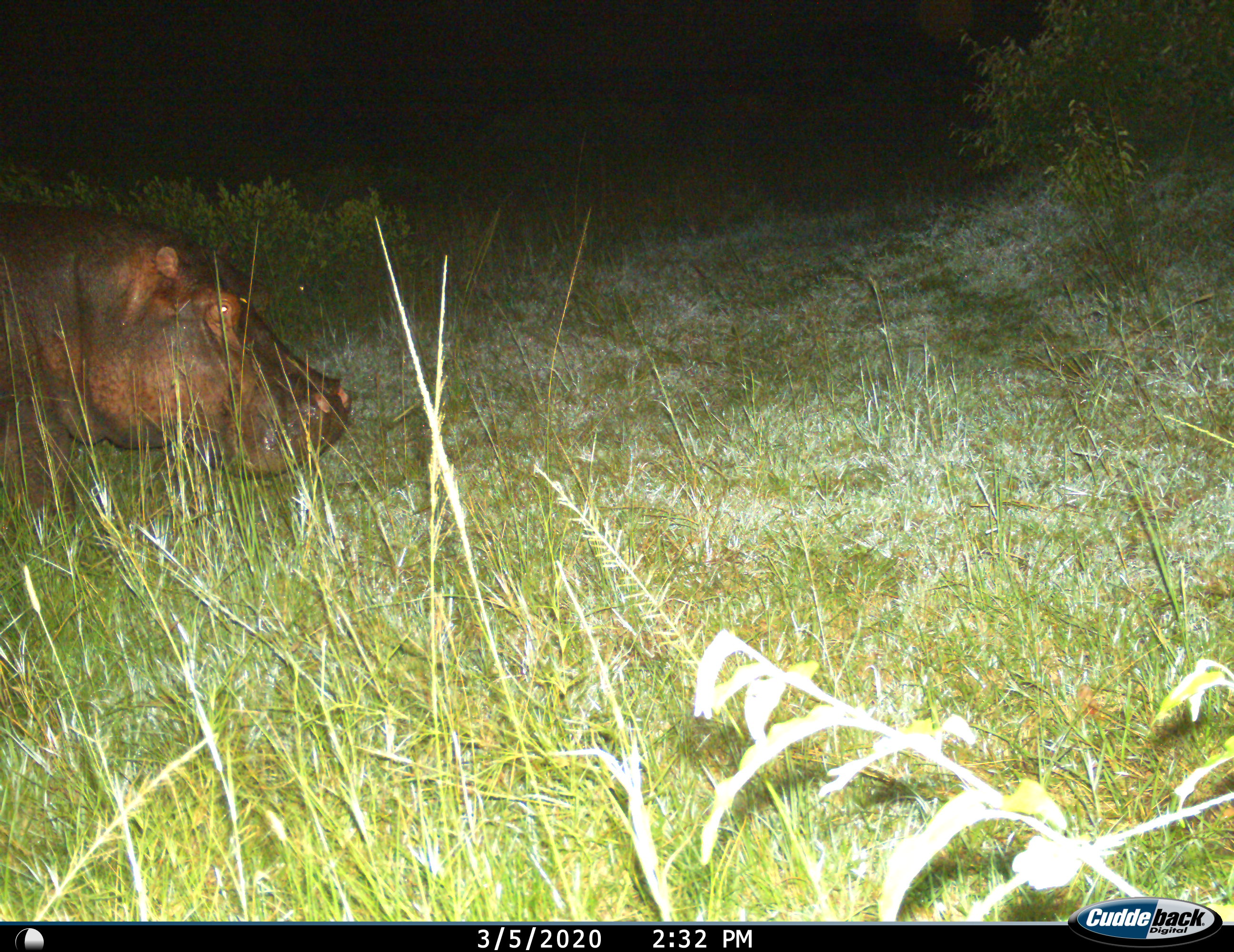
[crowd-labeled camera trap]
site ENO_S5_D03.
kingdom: Animalia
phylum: Chordata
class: Mammalia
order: Artiodactyla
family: Hippopotamidae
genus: Hippopotamus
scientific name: Hippopotamus amphibius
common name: hippopotamus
Hippopotamus (Hippopotamus amphibius), count 1. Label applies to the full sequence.